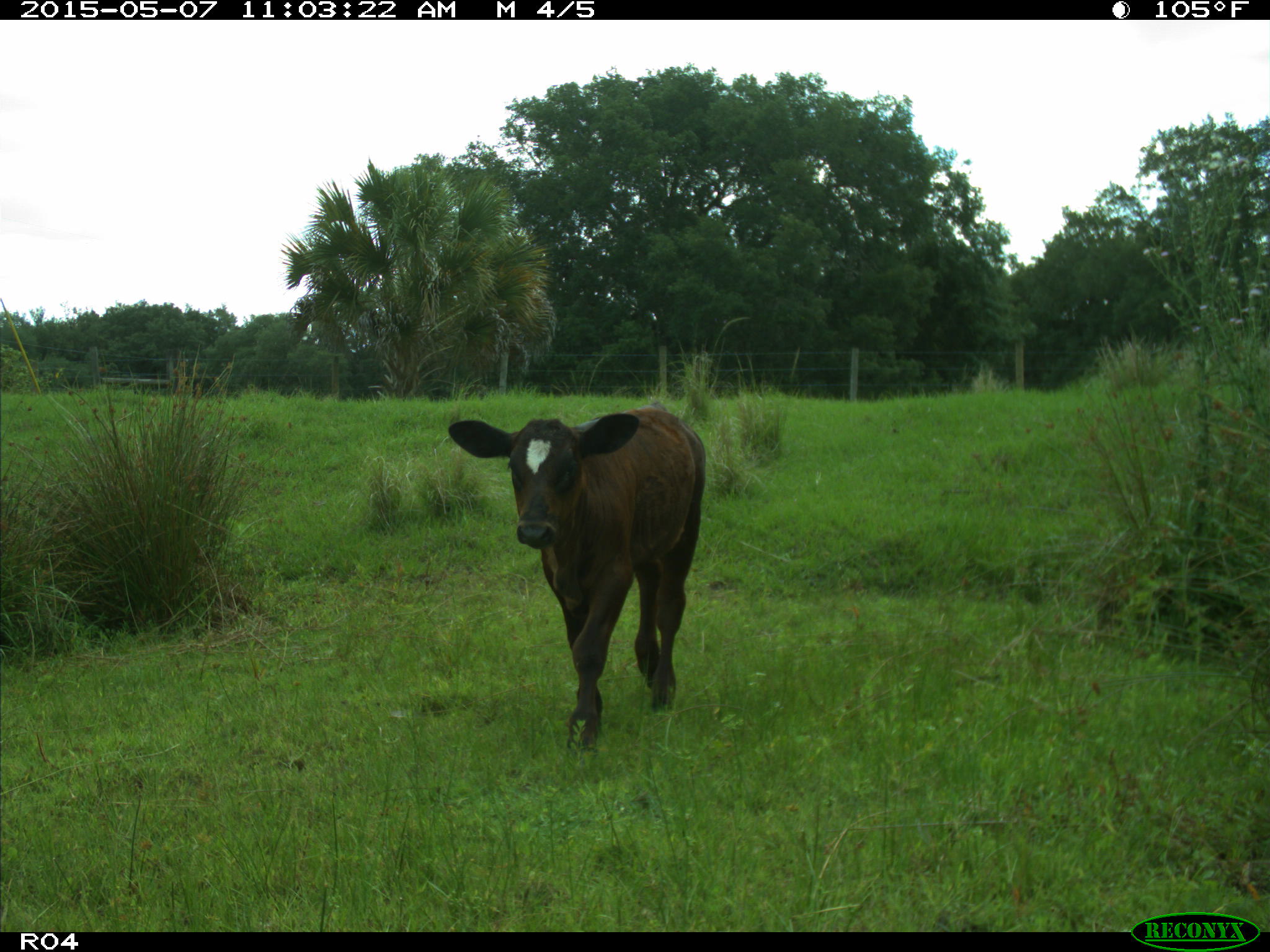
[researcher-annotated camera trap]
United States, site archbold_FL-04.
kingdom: Animalia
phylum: Chordata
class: Mammalia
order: Artiodactyla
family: Bovidae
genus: Bos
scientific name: Bos taurus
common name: domestic cow